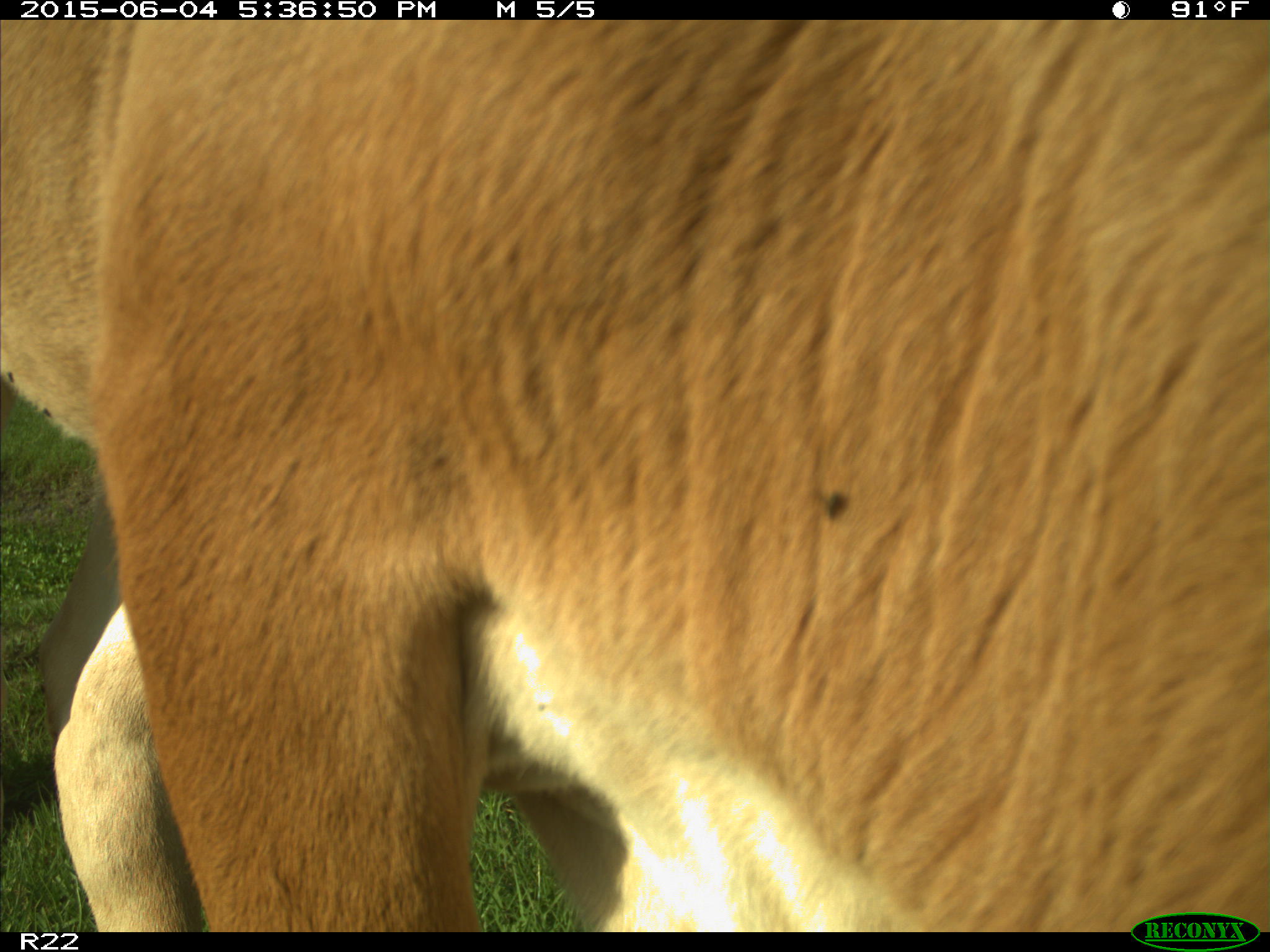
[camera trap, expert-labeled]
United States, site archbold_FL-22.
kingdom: Animalia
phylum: Chordata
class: Mammalia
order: Artiodactyla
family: Bovidae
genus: Bos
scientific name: Bos taurus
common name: domestic cow